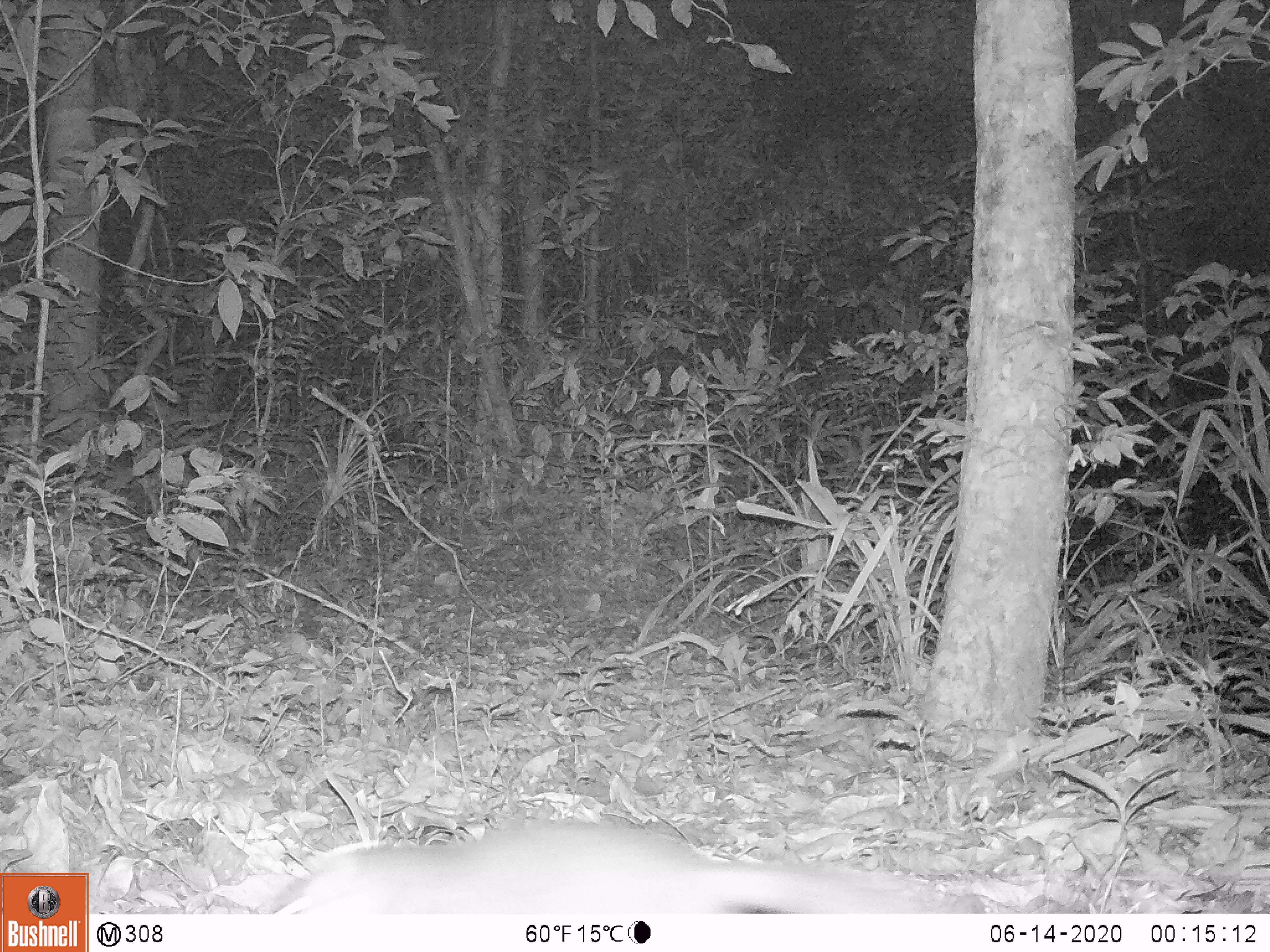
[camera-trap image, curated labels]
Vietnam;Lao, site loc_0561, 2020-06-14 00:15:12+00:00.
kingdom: Animalia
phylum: Chordata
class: Mammalia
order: Carnivora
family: Mustelidae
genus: Melogale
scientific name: Melogale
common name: ferret badger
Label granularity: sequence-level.